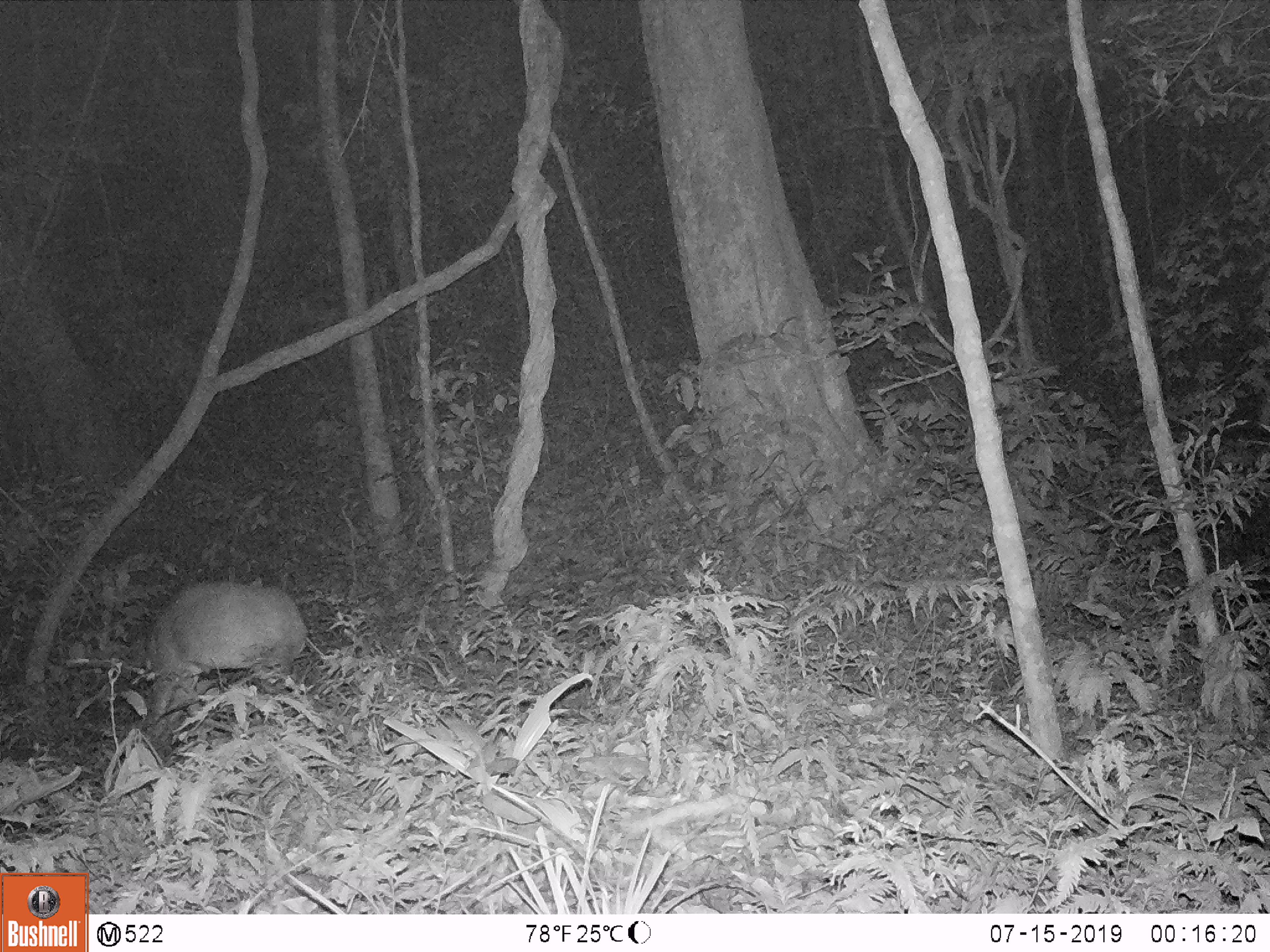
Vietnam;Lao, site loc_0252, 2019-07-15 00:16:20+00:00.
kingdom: Animalia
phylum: Chordata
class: Mammalia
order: Artiodactyla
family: Cervidae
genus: Muntiacus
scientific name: Muntiacus rooseveltorum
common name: roosevelt's muntjac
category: roosevelts muntjac group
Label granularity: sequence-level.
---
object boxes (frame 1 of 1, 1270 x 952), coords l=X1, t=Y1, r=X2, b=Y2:
roosevelts muntjac group: l=144, t=576, r=308, b=751